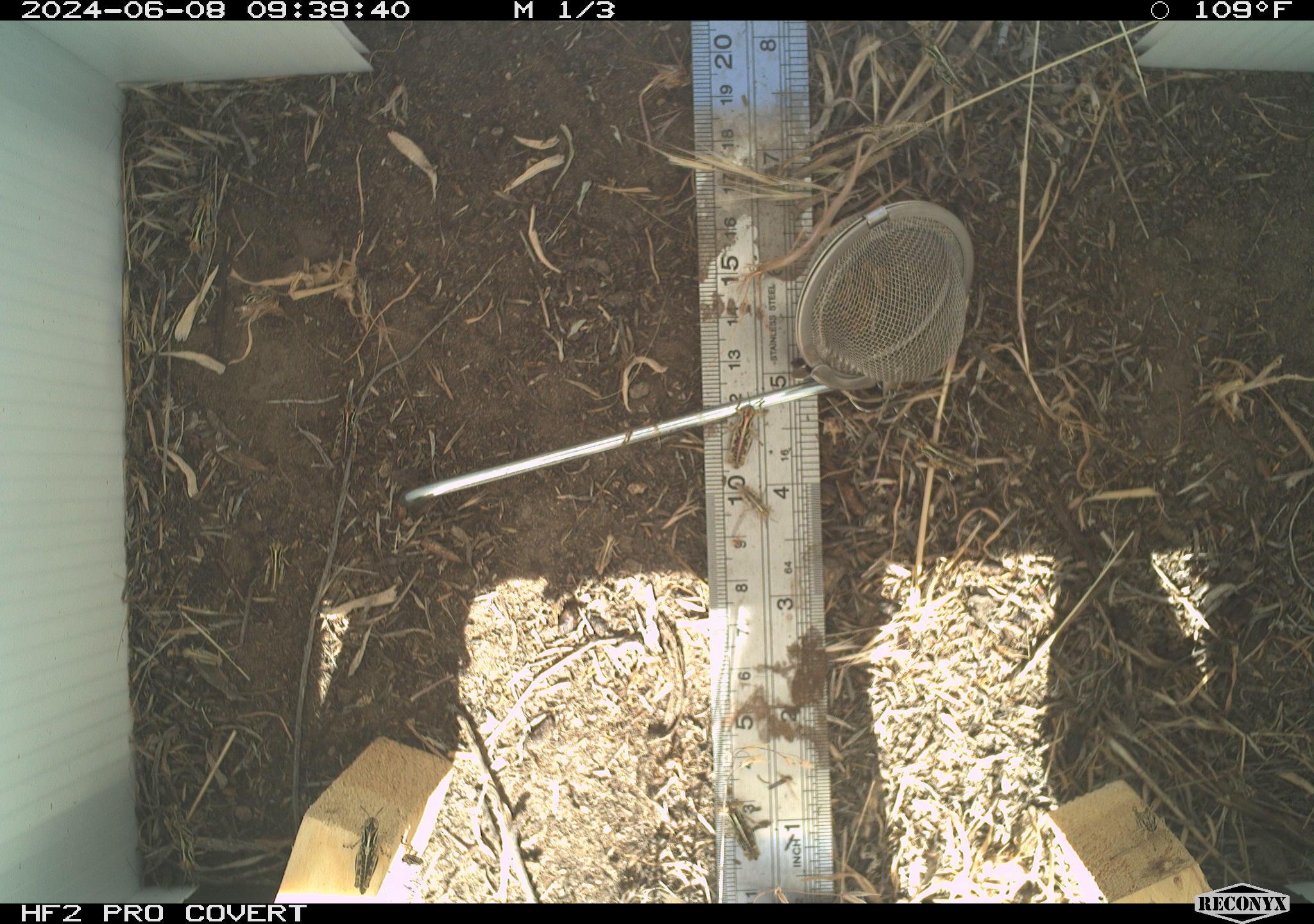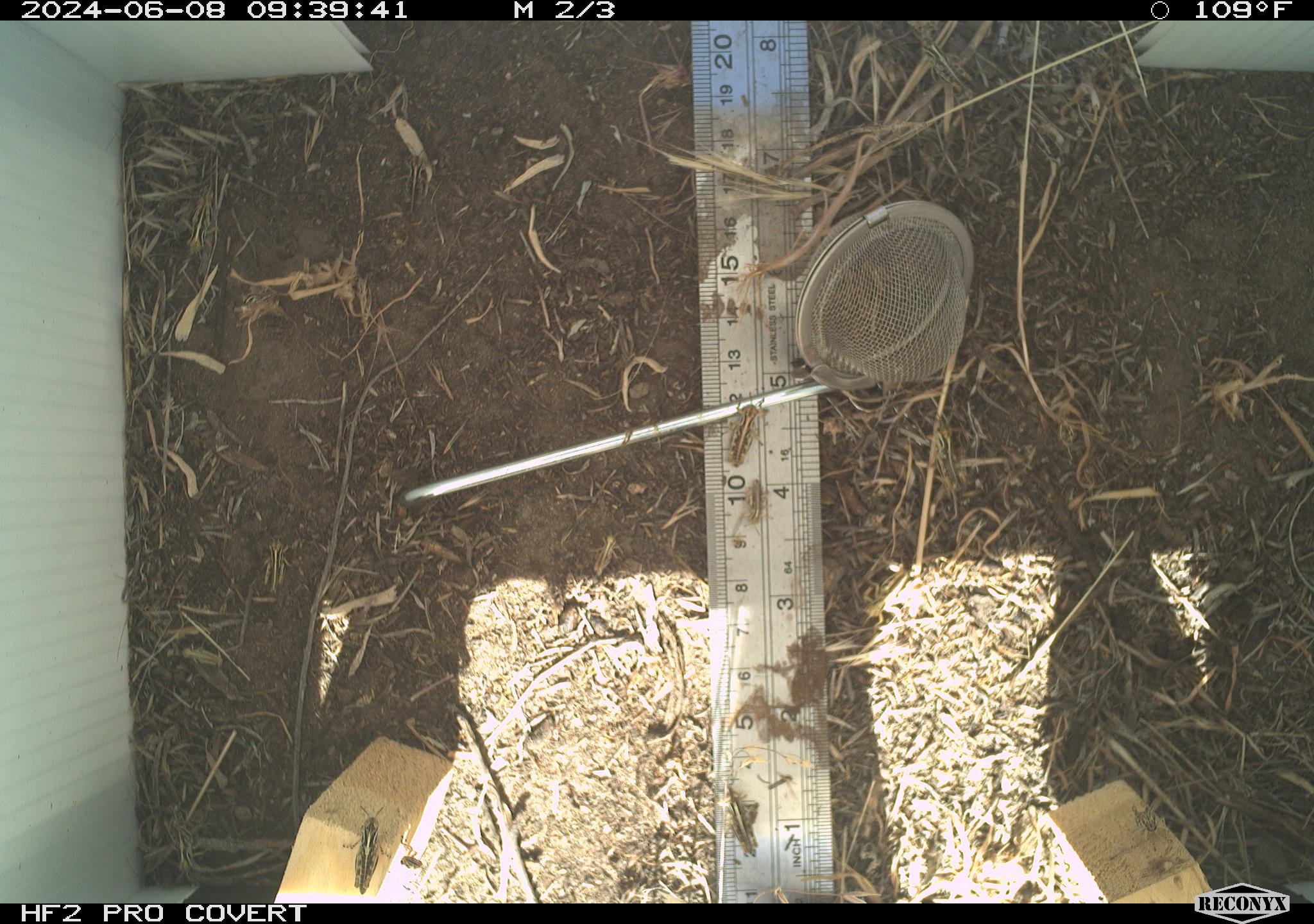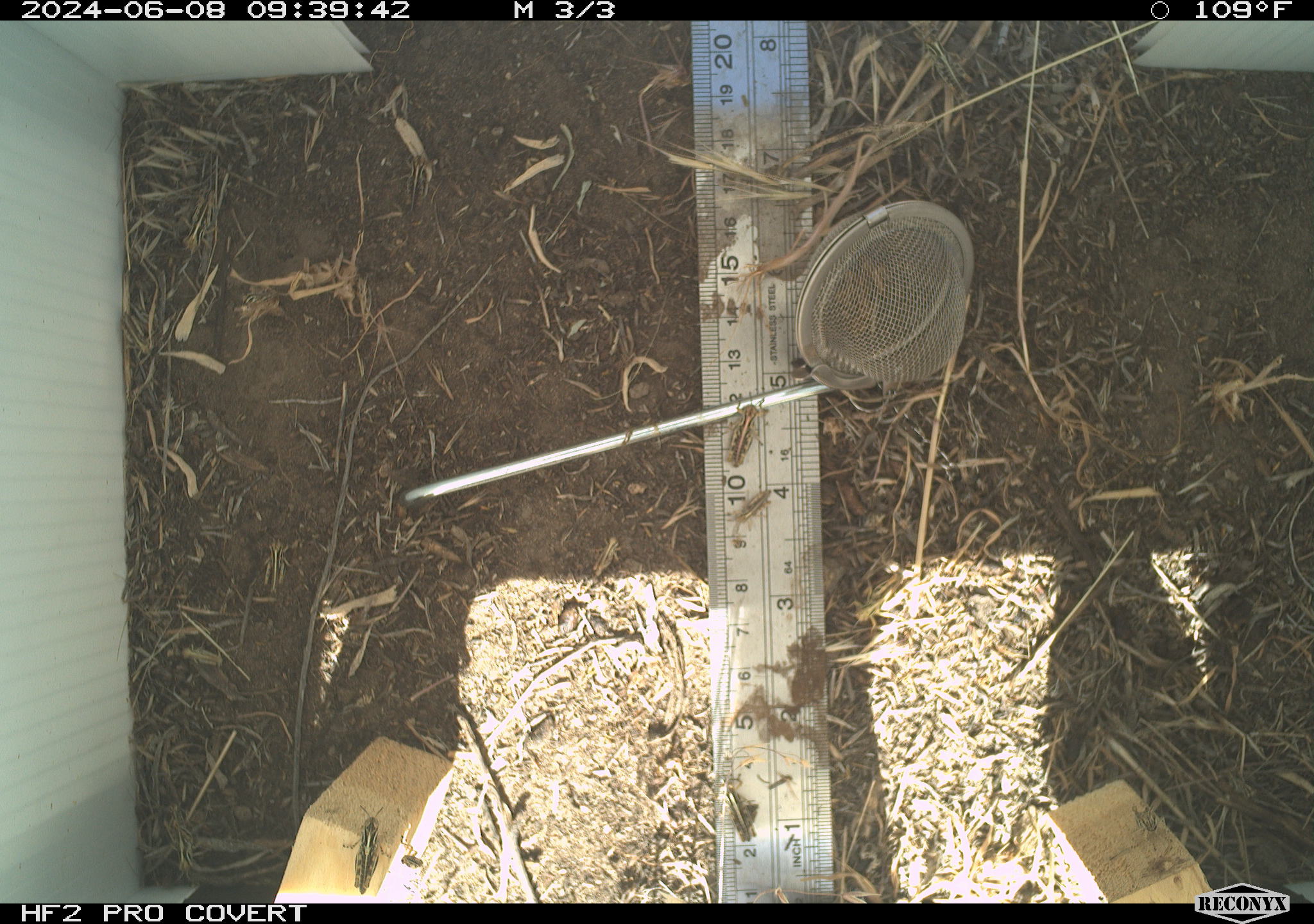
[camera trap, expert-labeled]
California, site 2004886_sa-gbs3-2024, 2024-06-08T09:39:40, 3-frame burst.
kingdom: Animalia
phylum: Arthropoda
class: Insecta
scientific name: Insecta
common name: insect